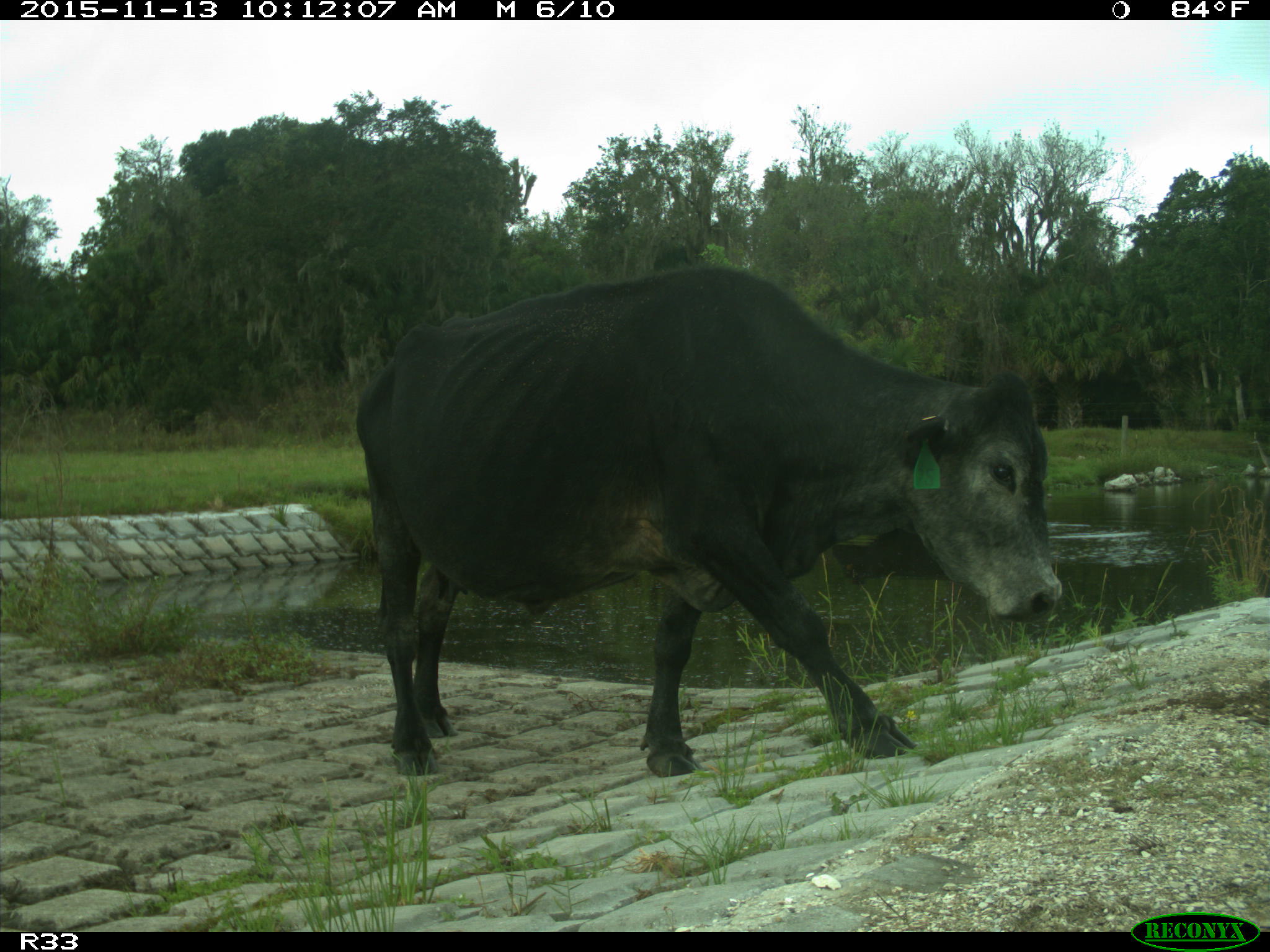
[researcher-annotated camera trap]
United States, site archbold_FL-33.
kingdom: Animalia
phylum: Chordata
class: Mammalia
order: Artiodactyla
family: Bovidae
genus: Bos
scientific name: Bos taurus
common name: domestic cow